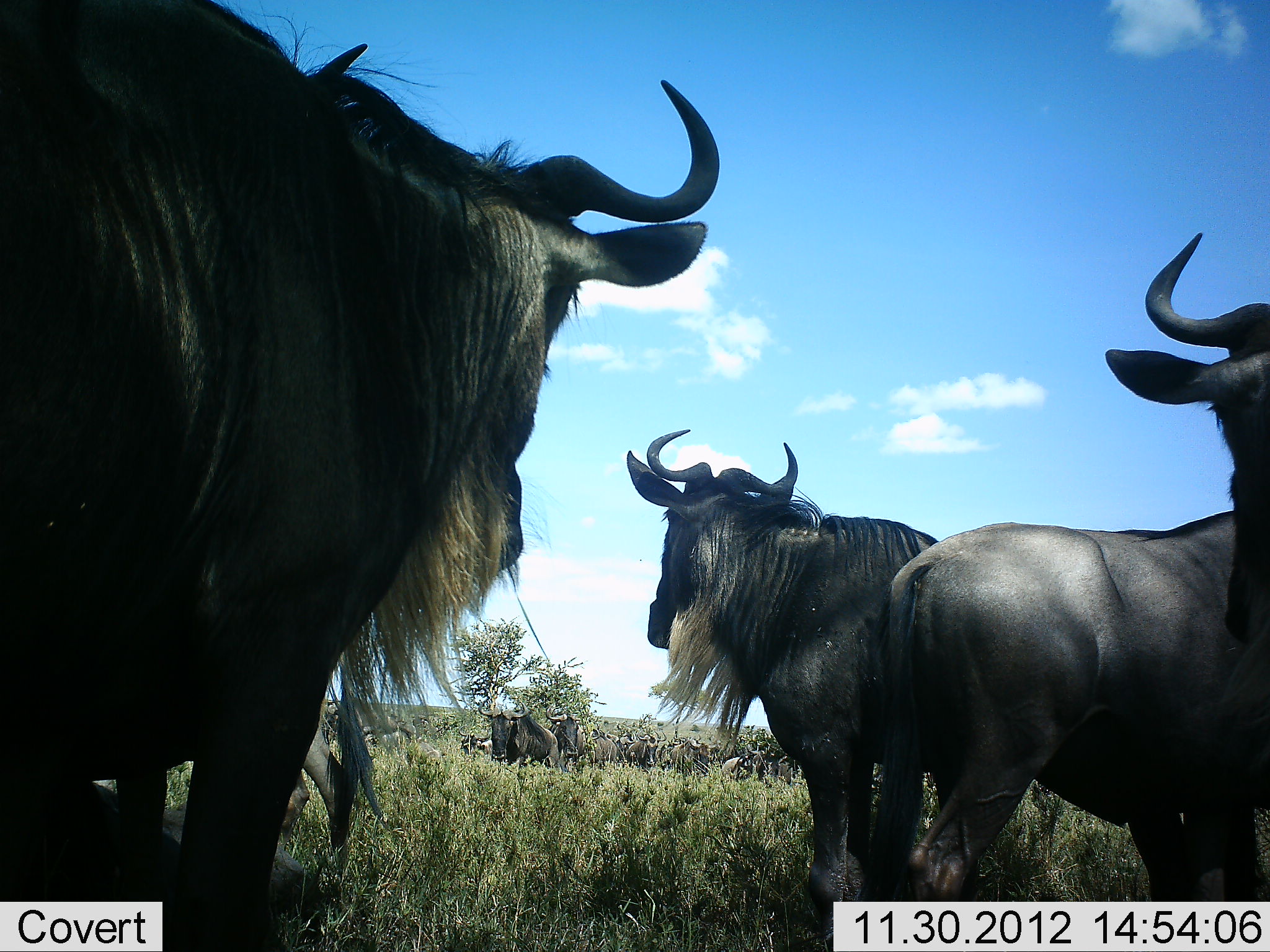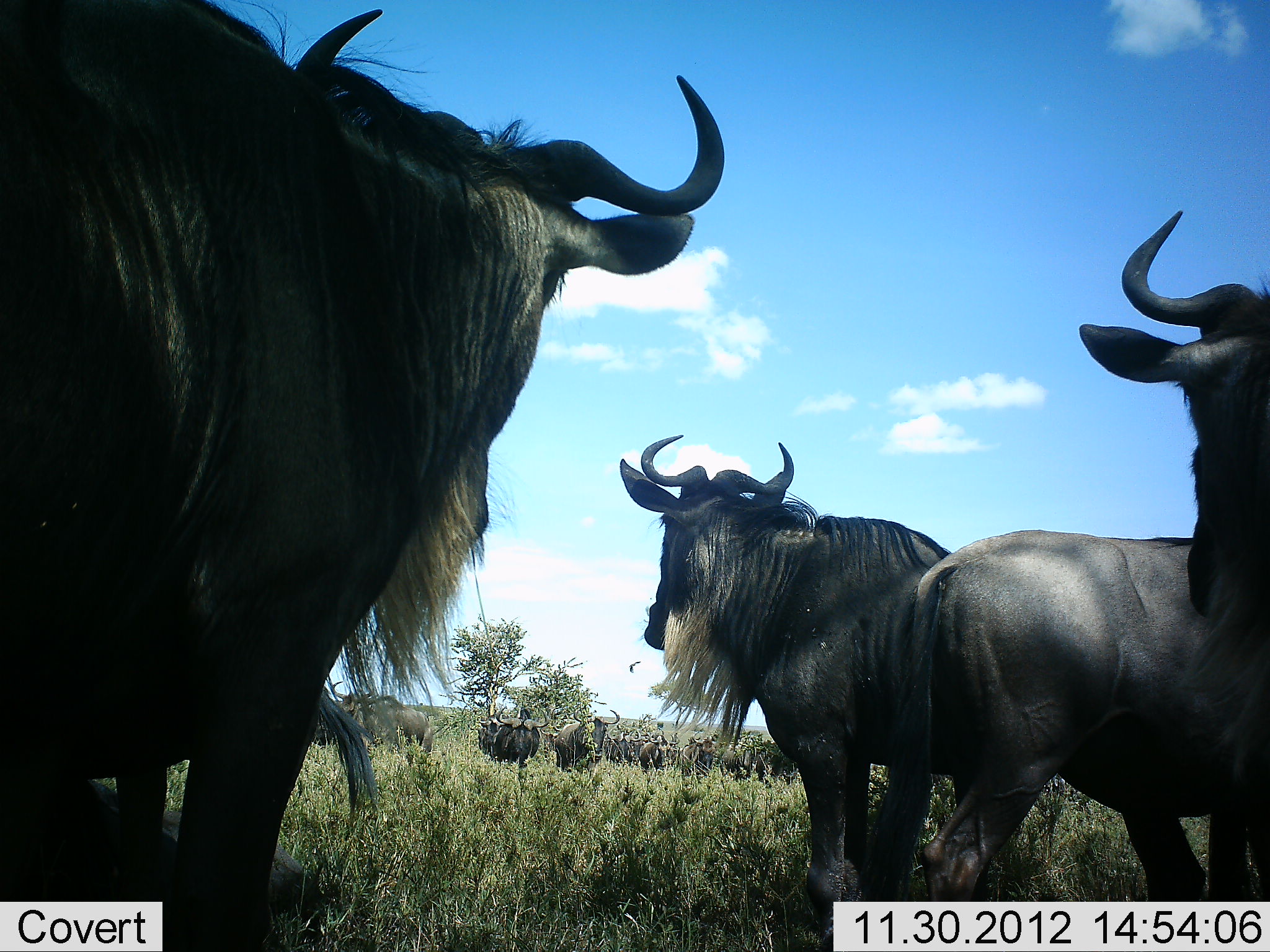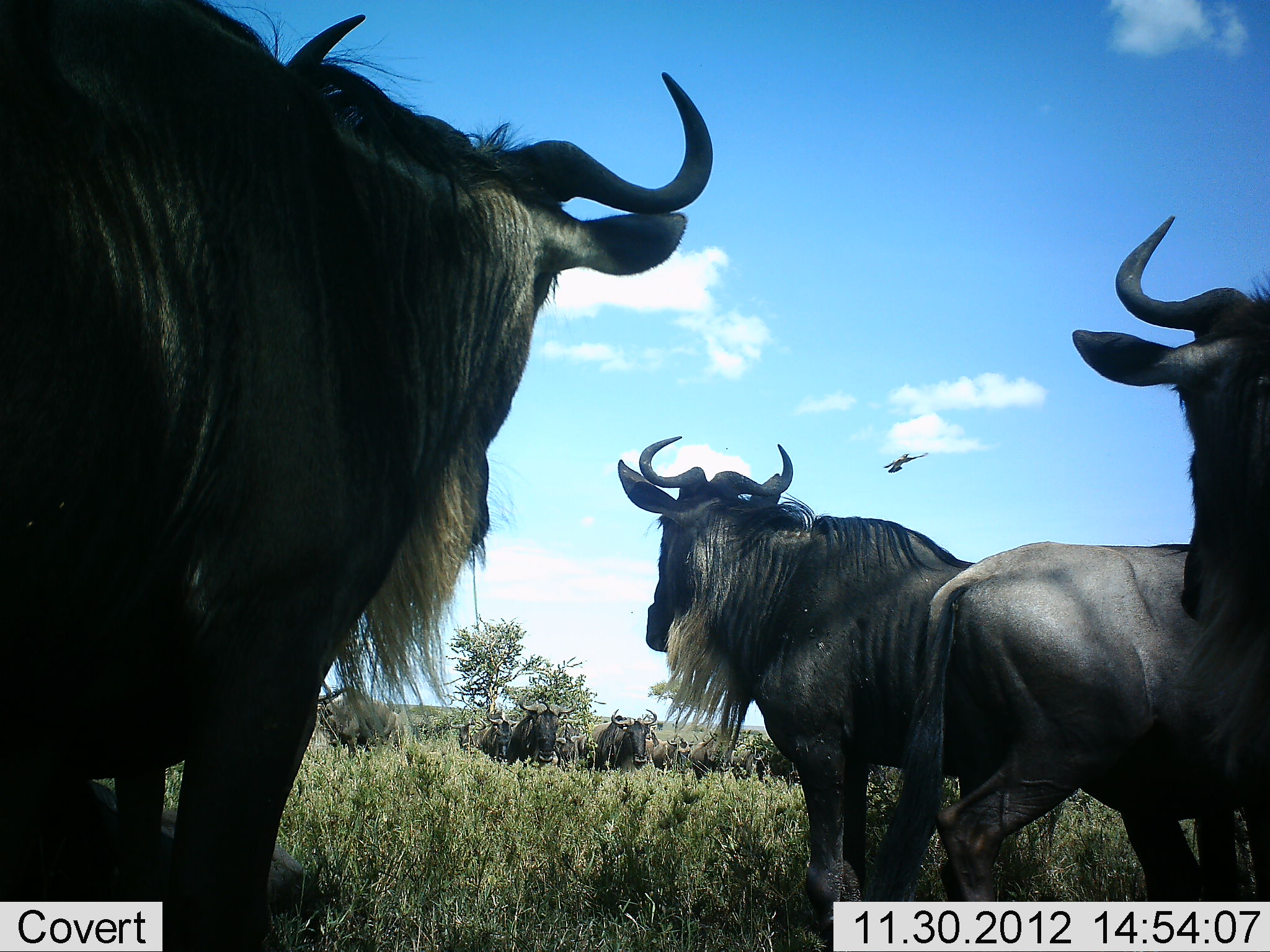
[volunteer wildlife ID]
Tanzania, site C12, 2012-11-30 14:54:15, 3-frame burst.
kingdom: Animalia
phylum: Chordata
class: Mammalia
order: Artiodactyla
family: Bovidae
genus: Connochaetes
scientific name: Connochaetes taurinus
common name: blue wildebeest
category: wildebeest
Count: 11-50.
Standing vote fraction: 90%.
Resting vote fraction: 10%.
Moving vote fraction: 60%.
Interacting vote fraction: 10%.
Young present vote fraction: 0%.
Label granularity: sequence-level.